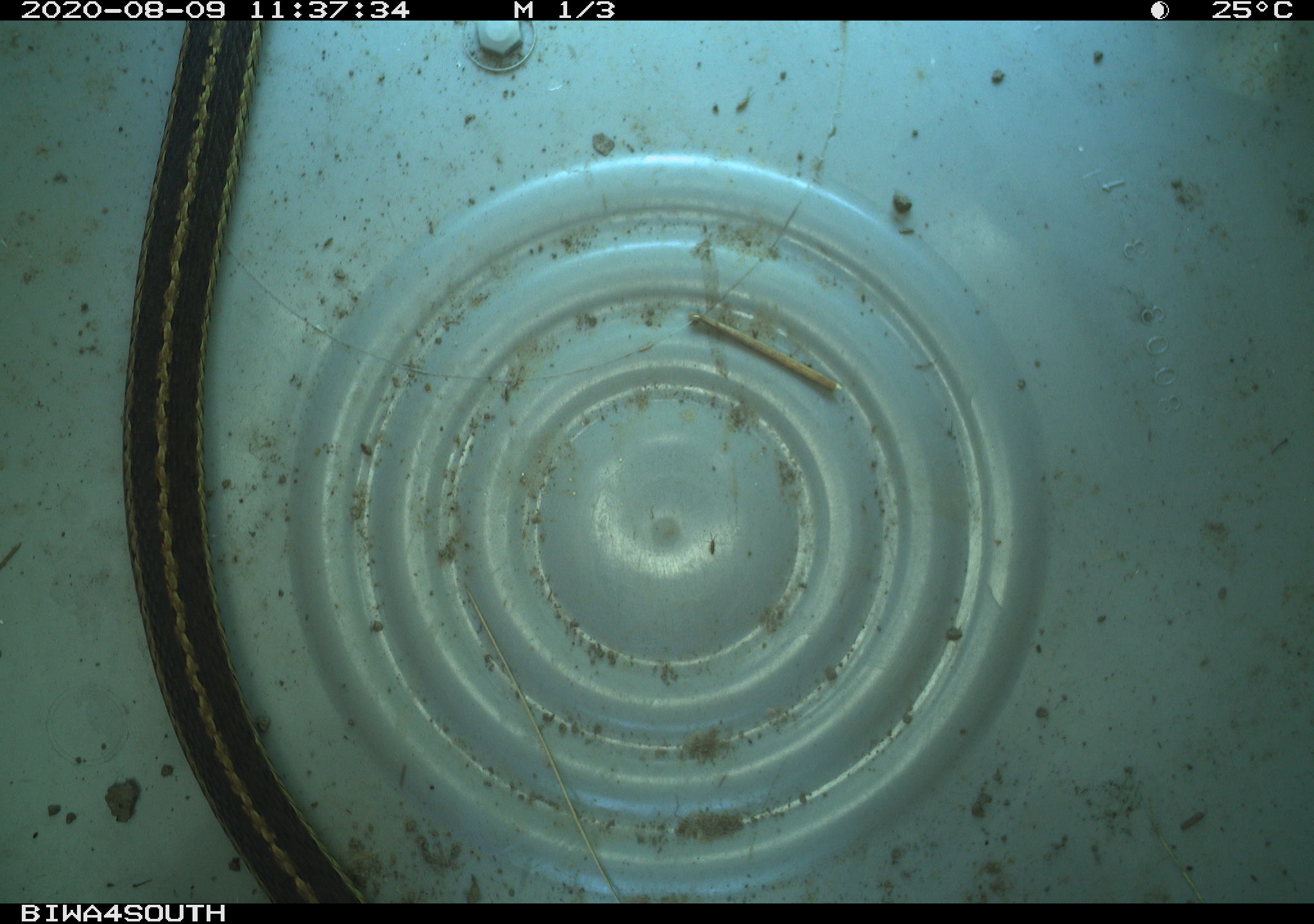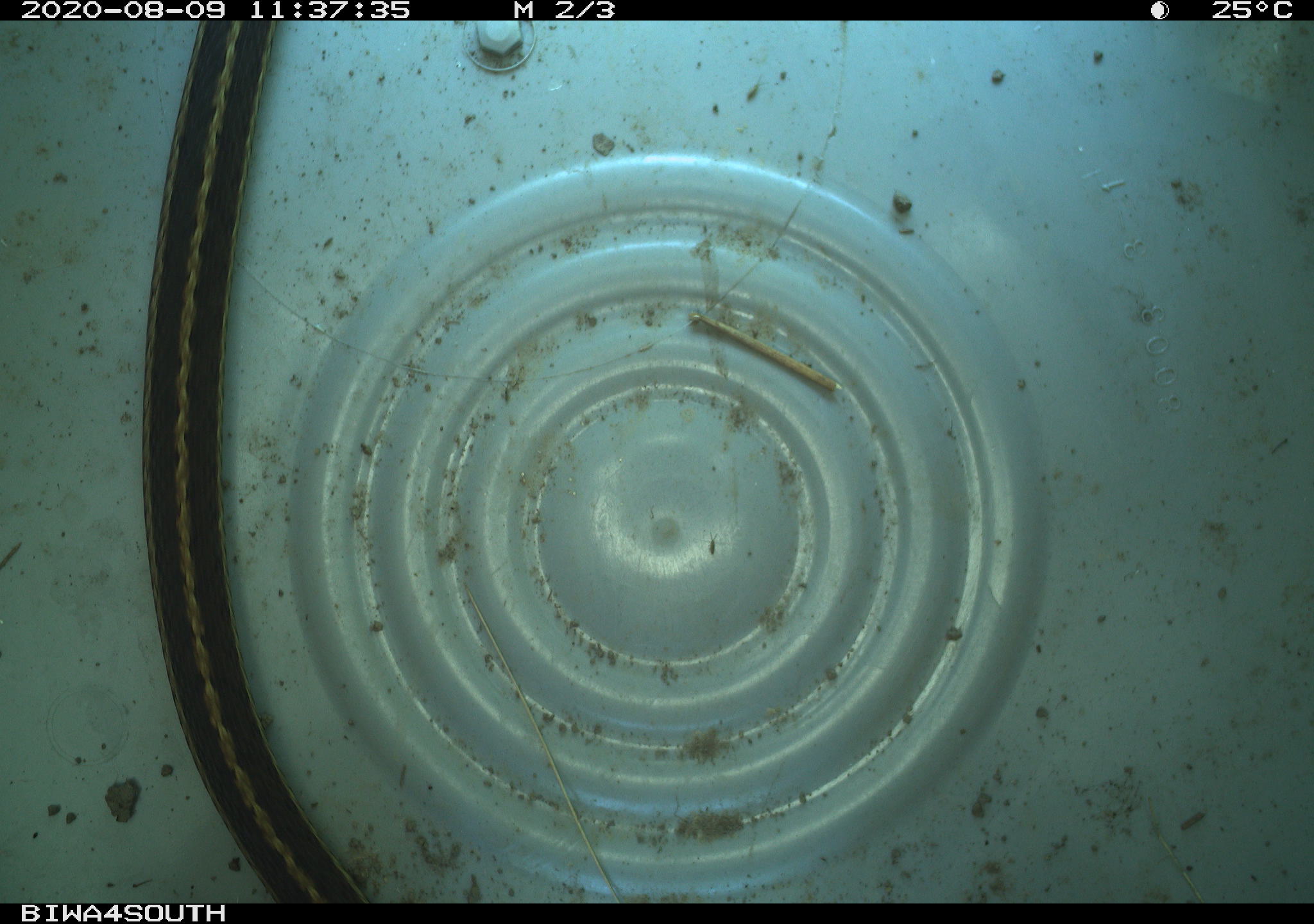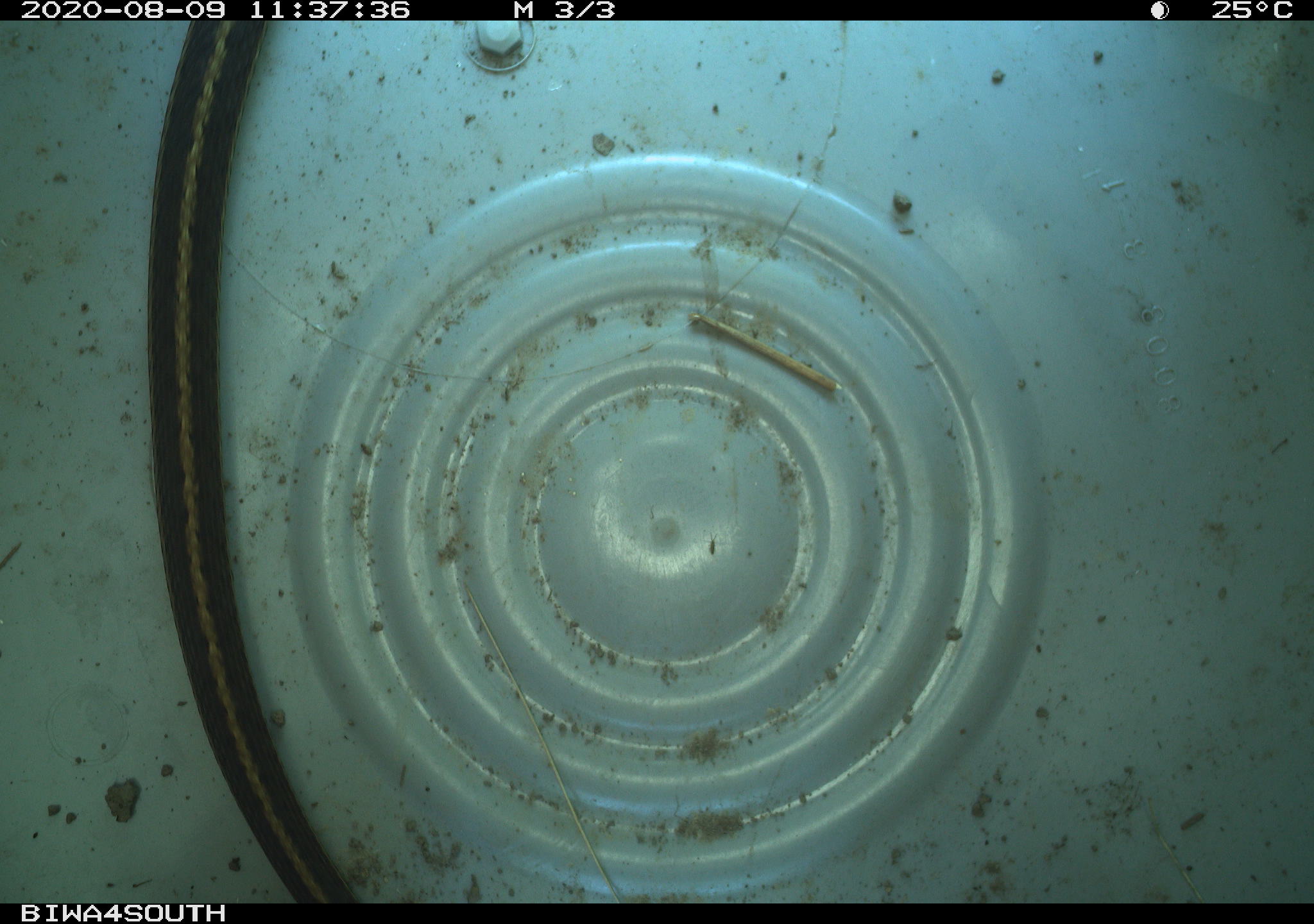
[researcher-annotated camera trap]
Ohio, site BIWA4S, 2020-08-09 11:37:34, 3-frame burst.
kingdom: Animalia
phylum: Chordata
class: Reptilia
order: Squamata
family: Colubridae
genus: Thamnophis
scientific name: Thamnophis sirtalis sirtalis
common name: eastern gartersnake